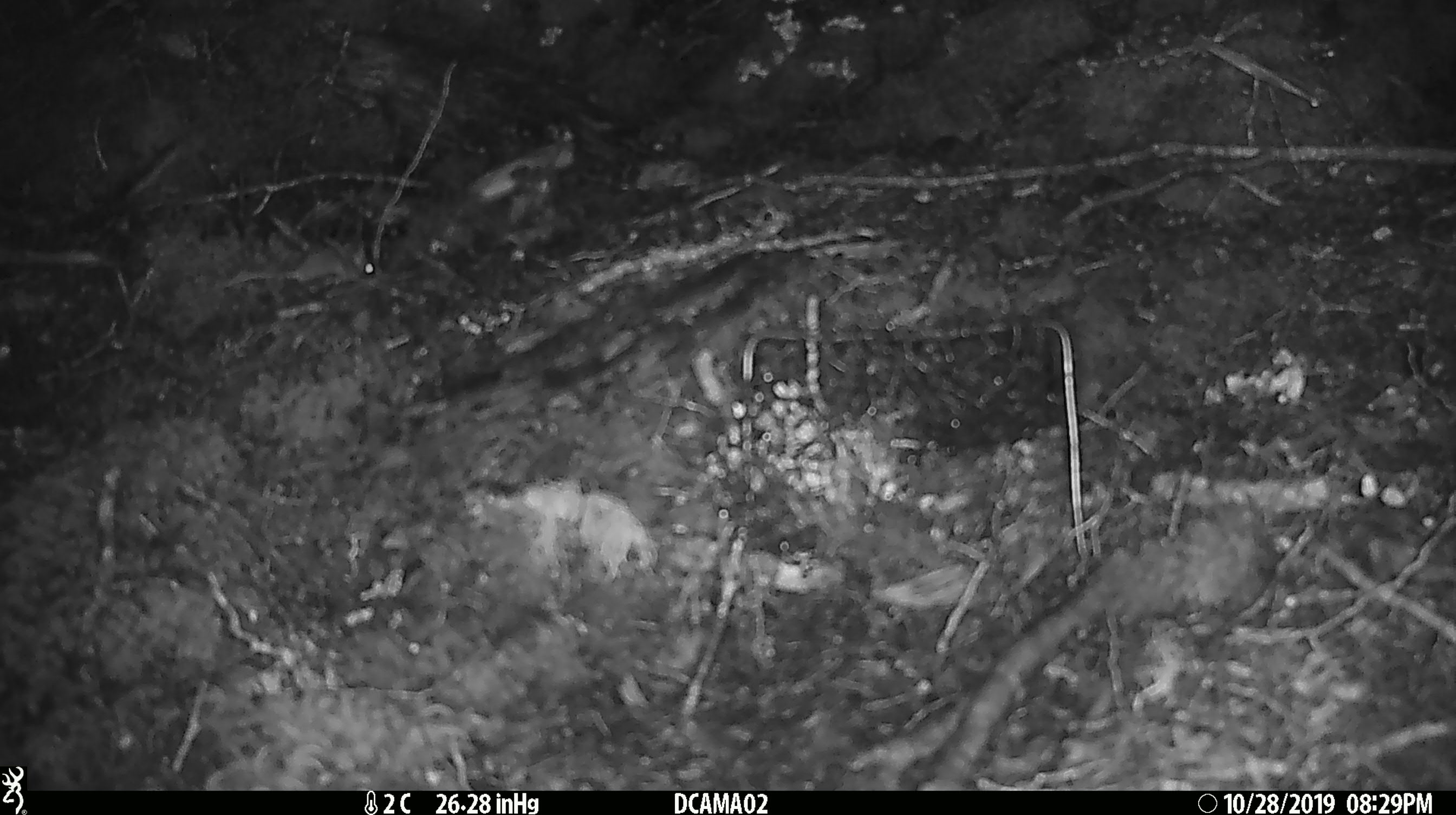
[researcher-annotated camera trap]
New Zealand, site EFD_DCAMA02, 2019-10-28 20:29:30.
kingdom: Animalia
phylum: Chordata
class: Mammalia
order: Rodentia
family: Muridae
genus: Mus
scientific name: Mus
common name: mouse